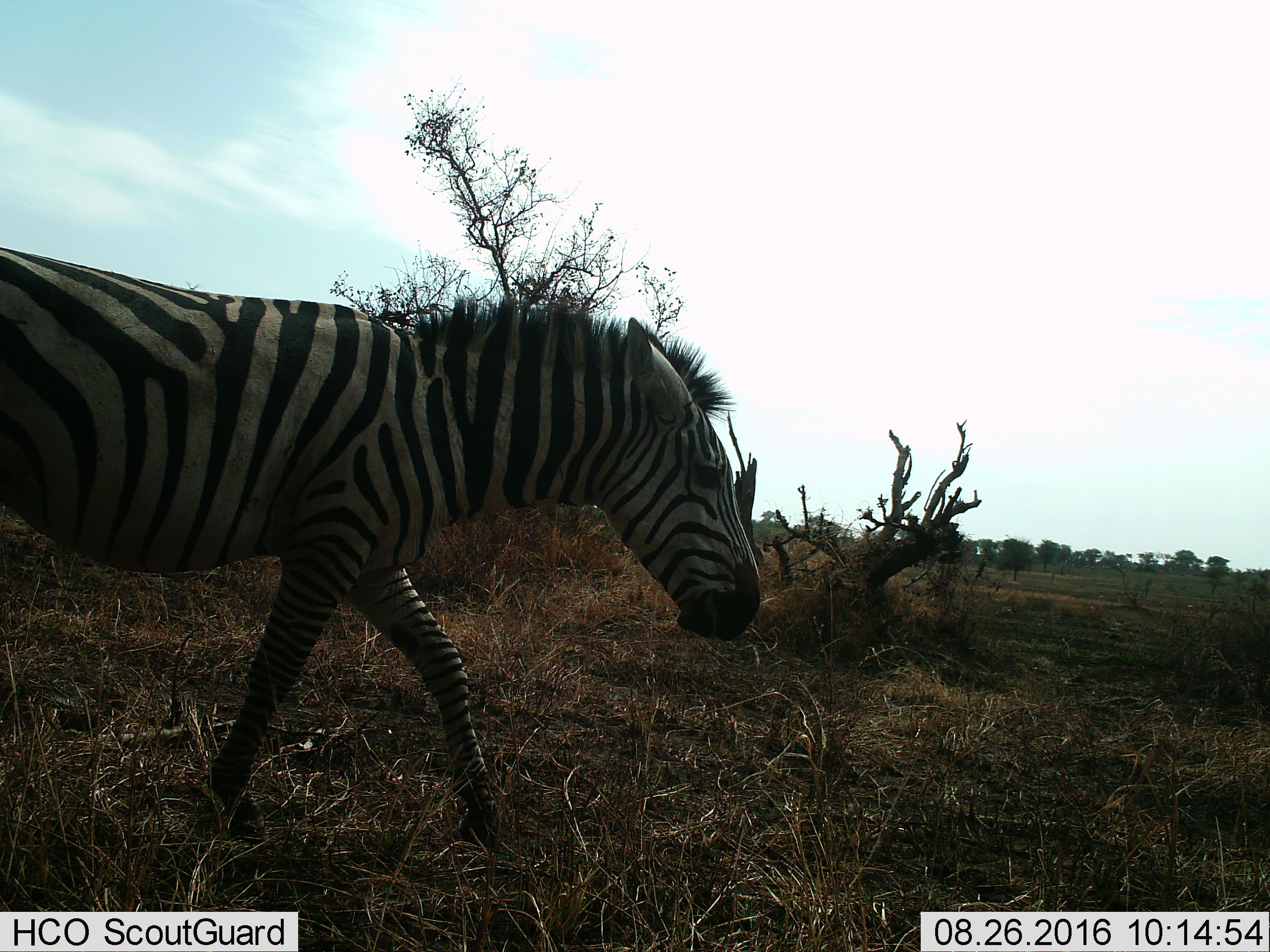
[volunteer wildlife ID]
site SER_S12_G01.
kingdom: Animalia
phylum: Chordata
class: Mammalia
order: Perissodactyla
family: Equidae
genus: Equus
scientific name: Equus quagga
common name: plains zebra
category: zebraplains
Zebraplains (plains zebra) (Equus quagga), count 1. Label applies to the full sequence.